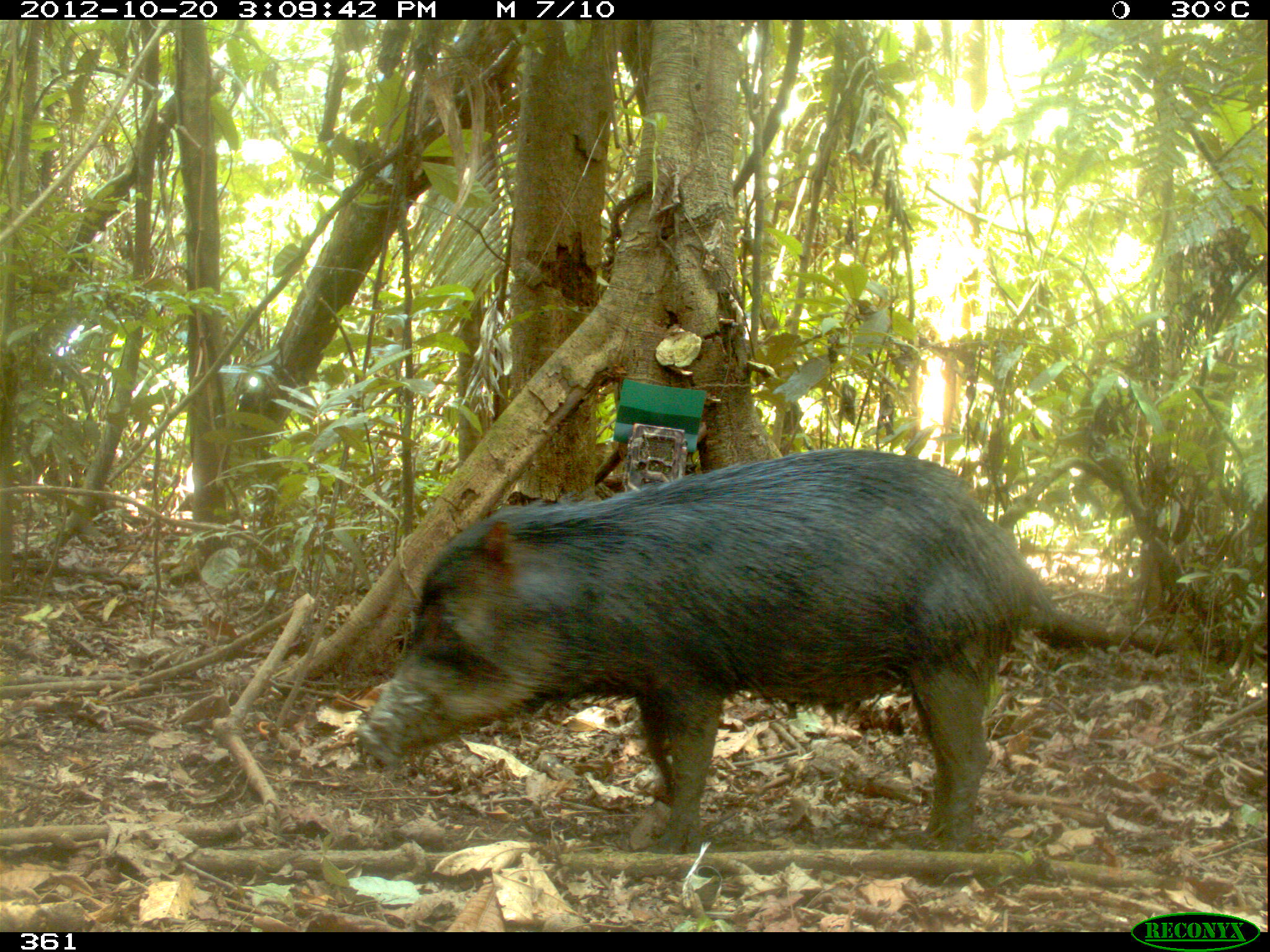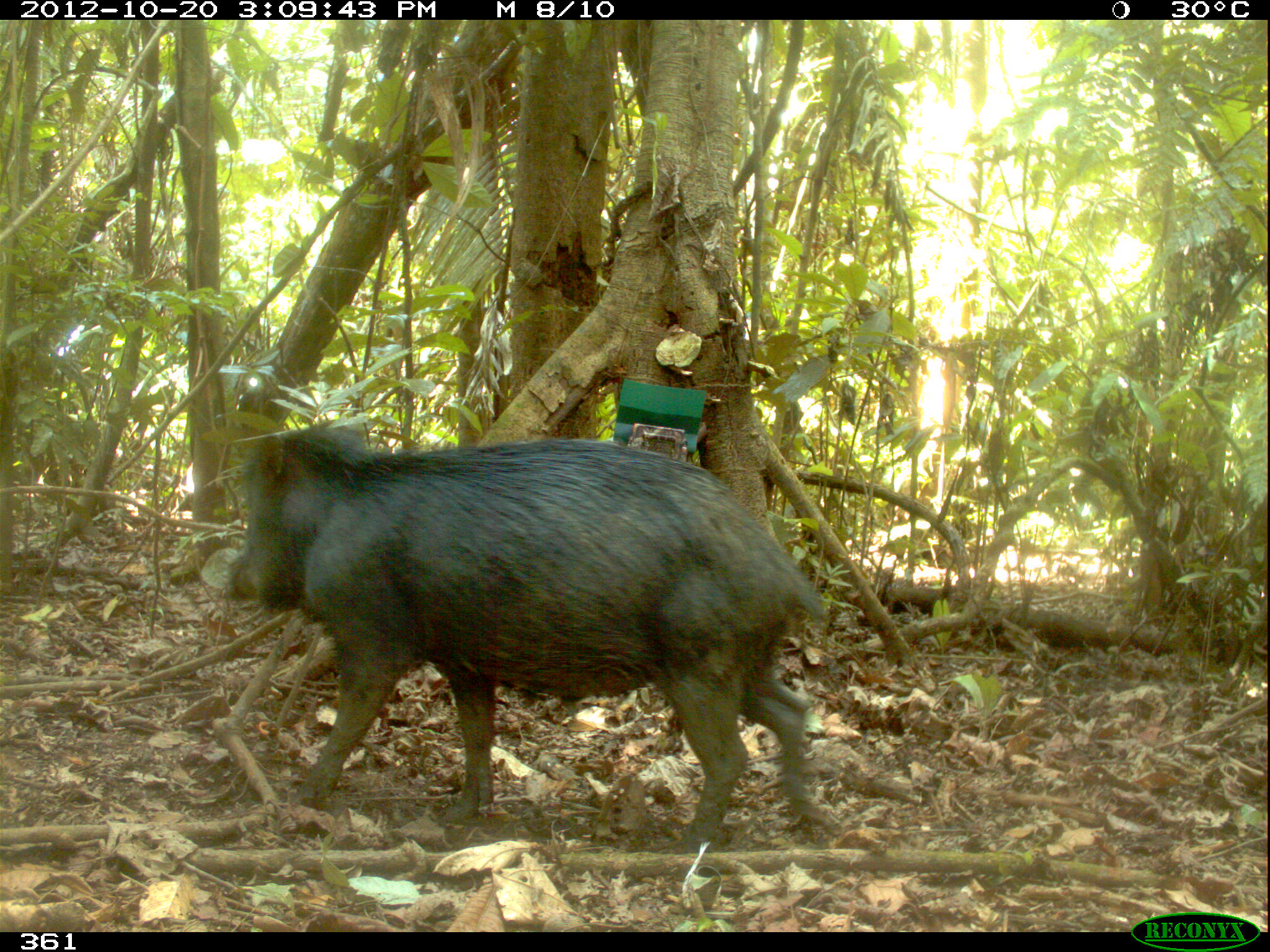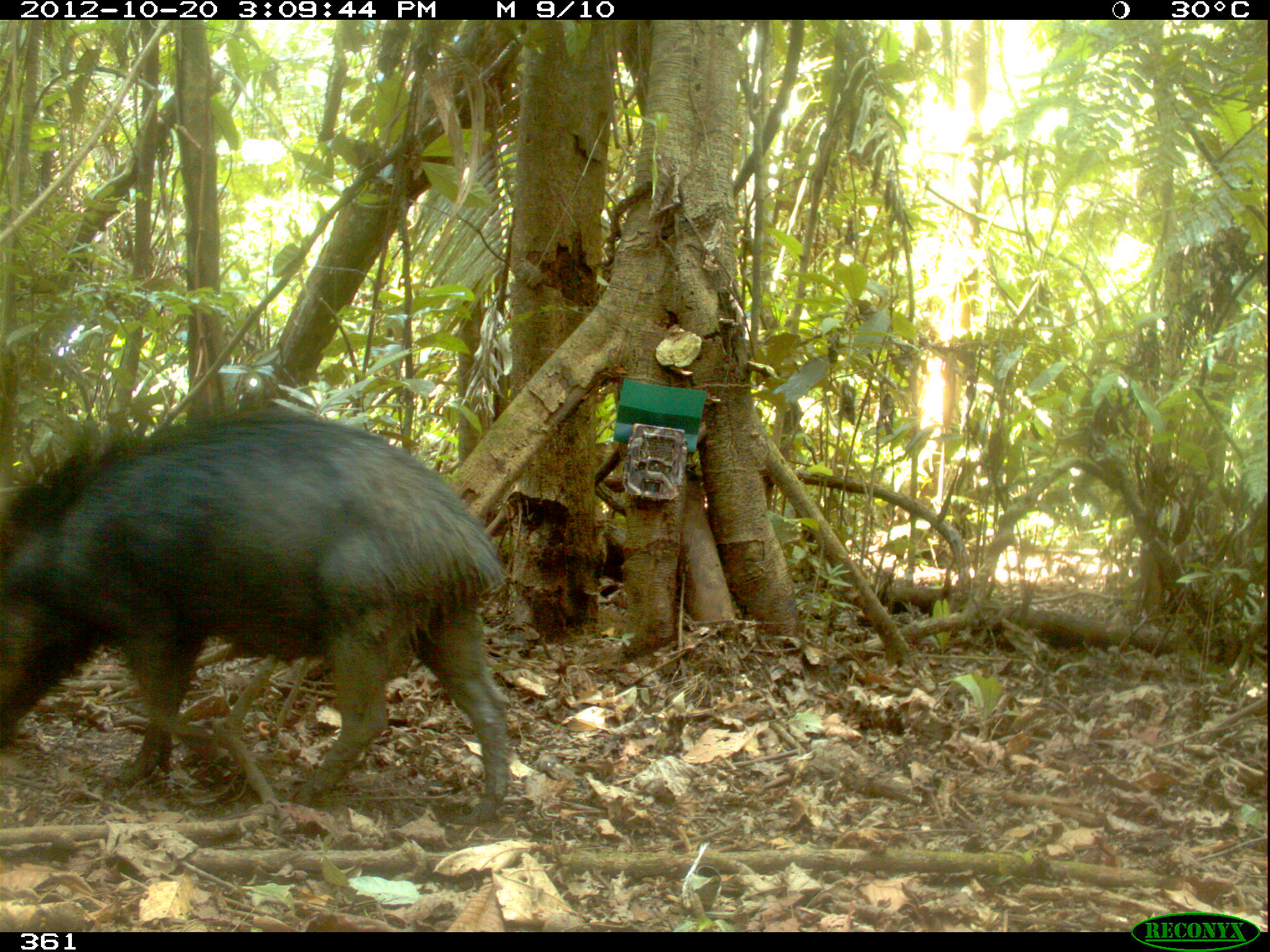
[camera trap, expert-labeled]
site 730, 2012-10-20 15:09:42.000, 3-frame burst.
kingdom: Animalia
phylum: Chordata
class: Mammalia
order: Artiodactyla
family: Tayassuidae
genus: Tayassu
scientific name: Tayassu pecari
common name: white-lipped peccary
Tayassu pecari (white-lipped peccary).